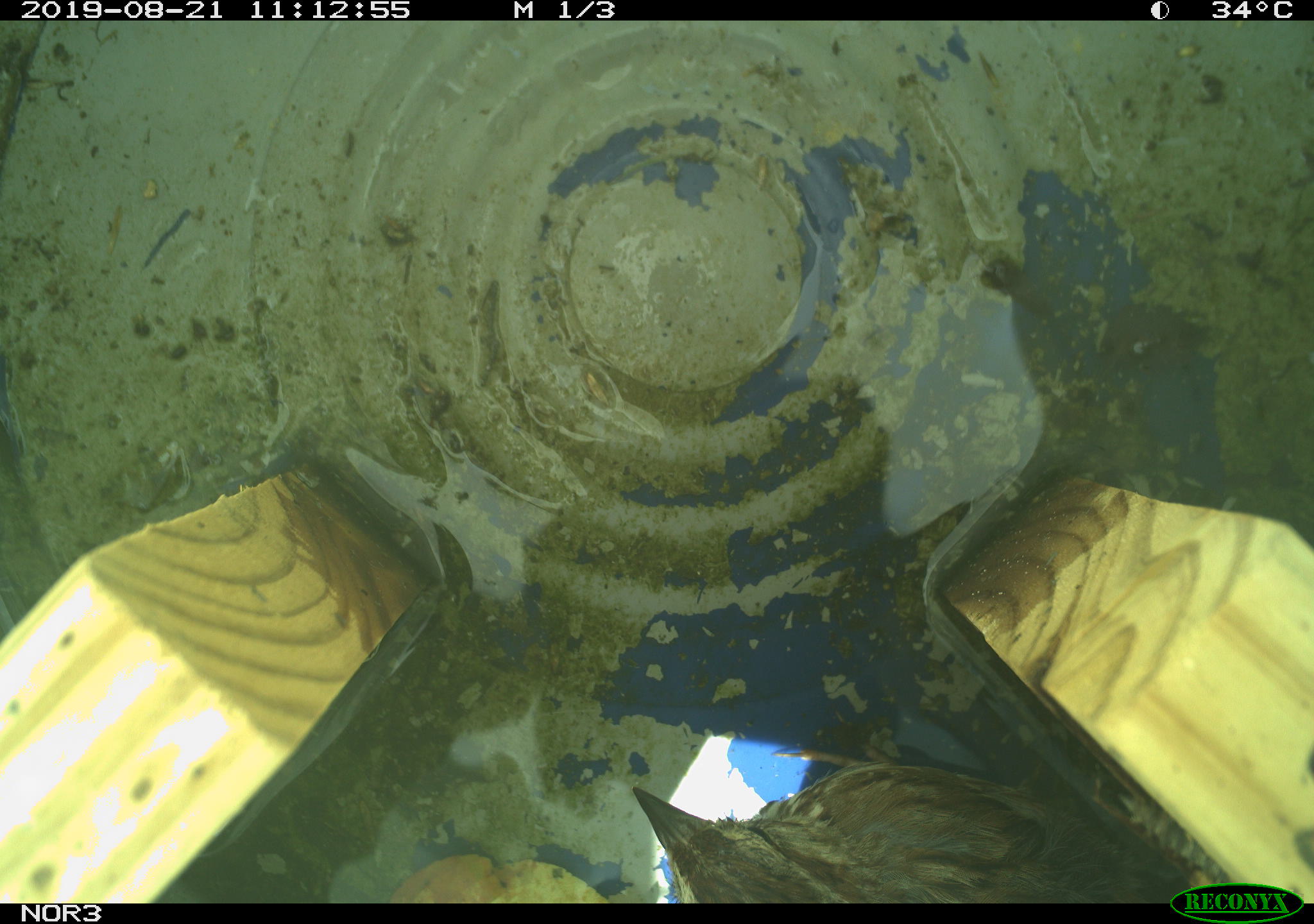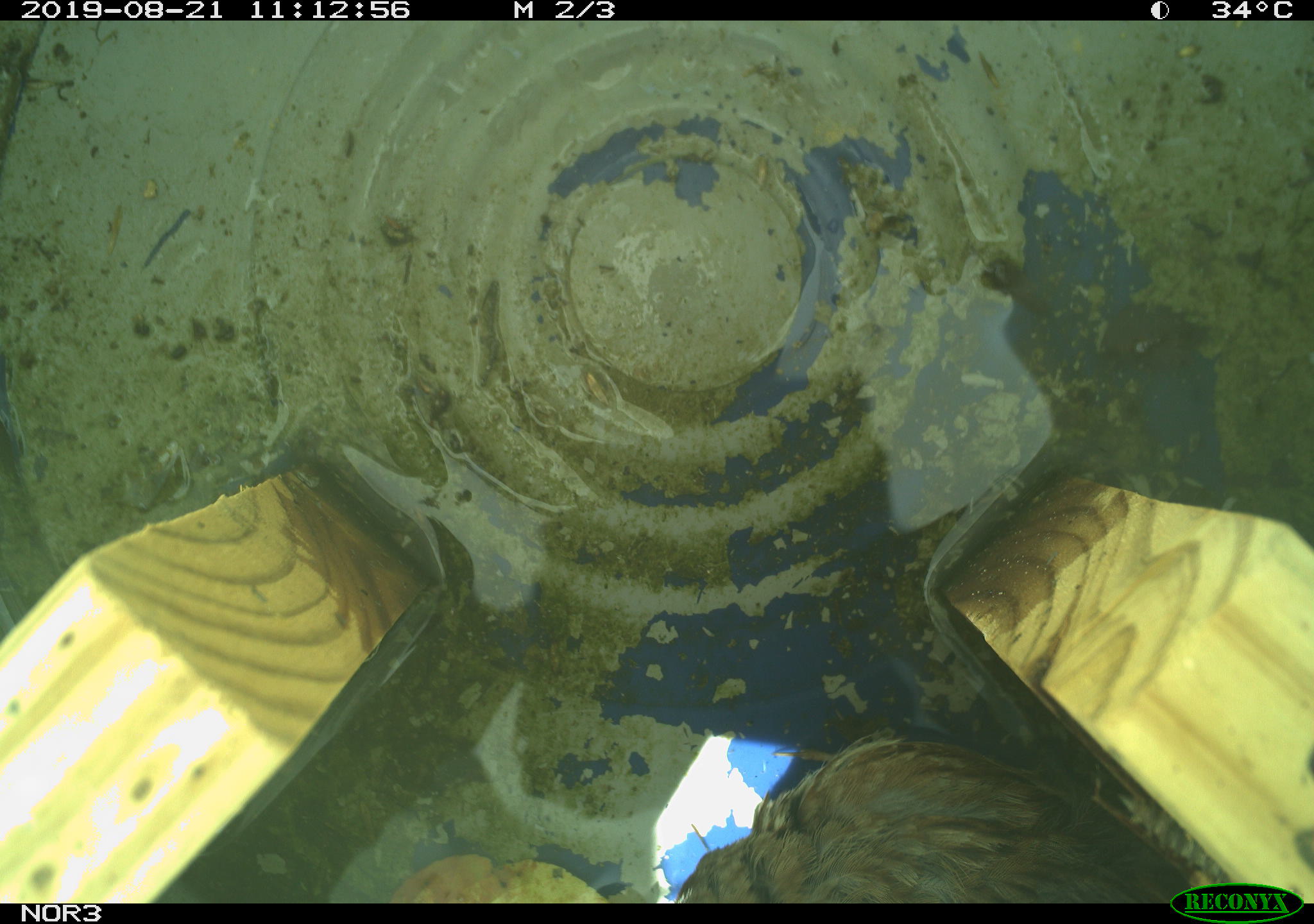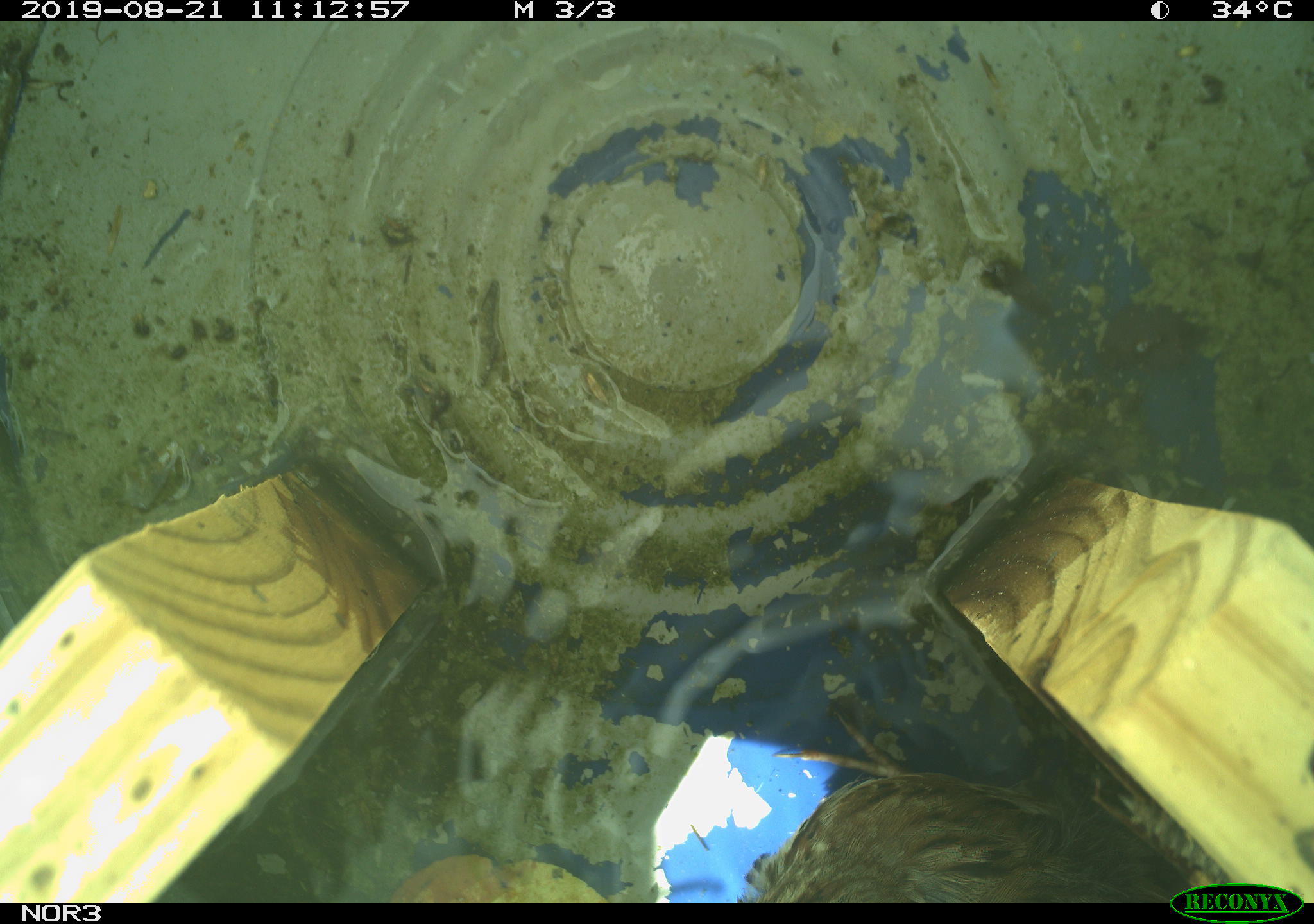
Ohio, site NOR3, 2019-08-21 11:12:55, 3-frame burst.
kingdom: Animalia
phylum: Chordata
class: Aves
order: Passeriformes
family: Passerellidae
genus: Melospiza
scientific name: Melospiza melodia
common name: song sparrow